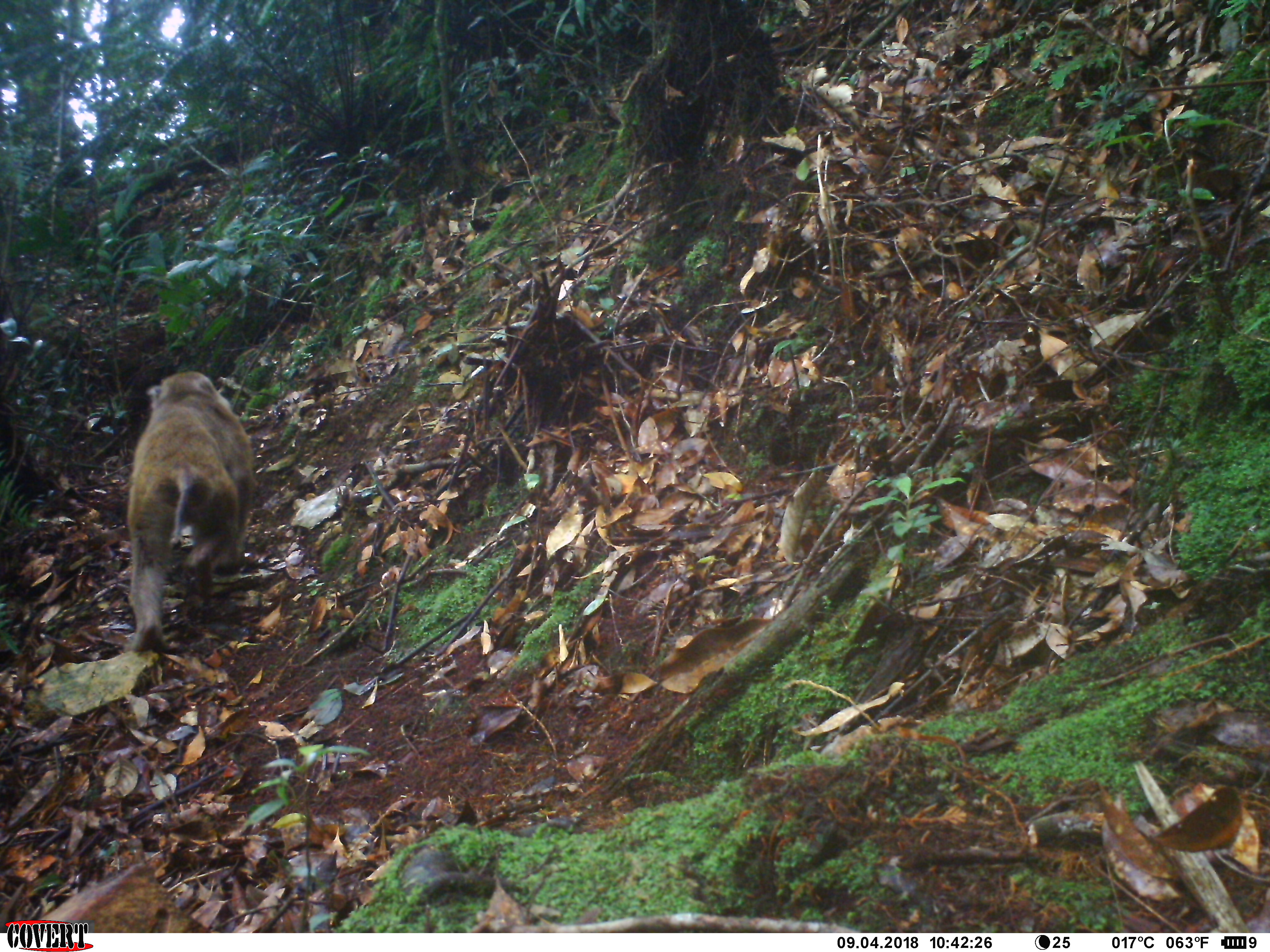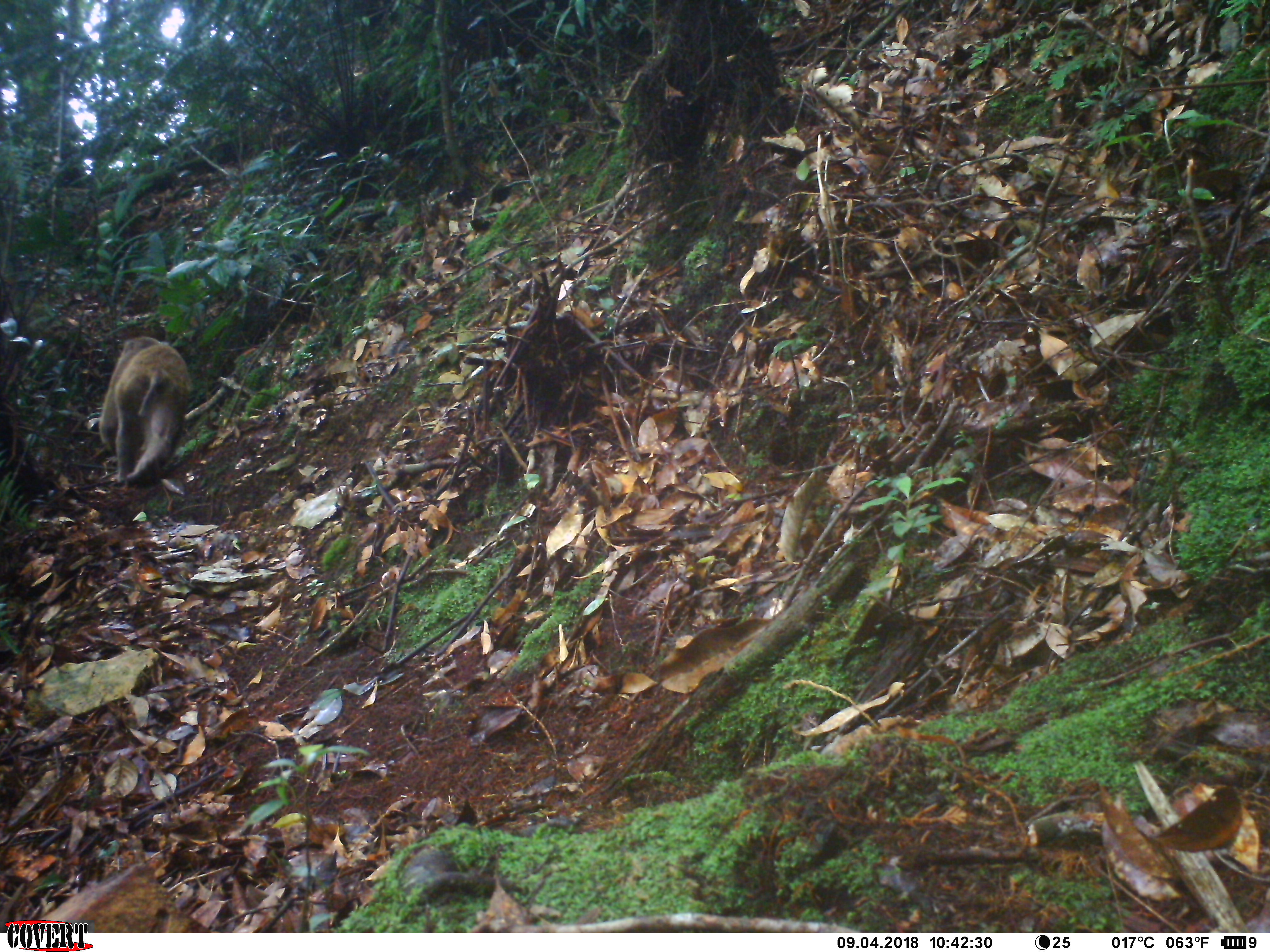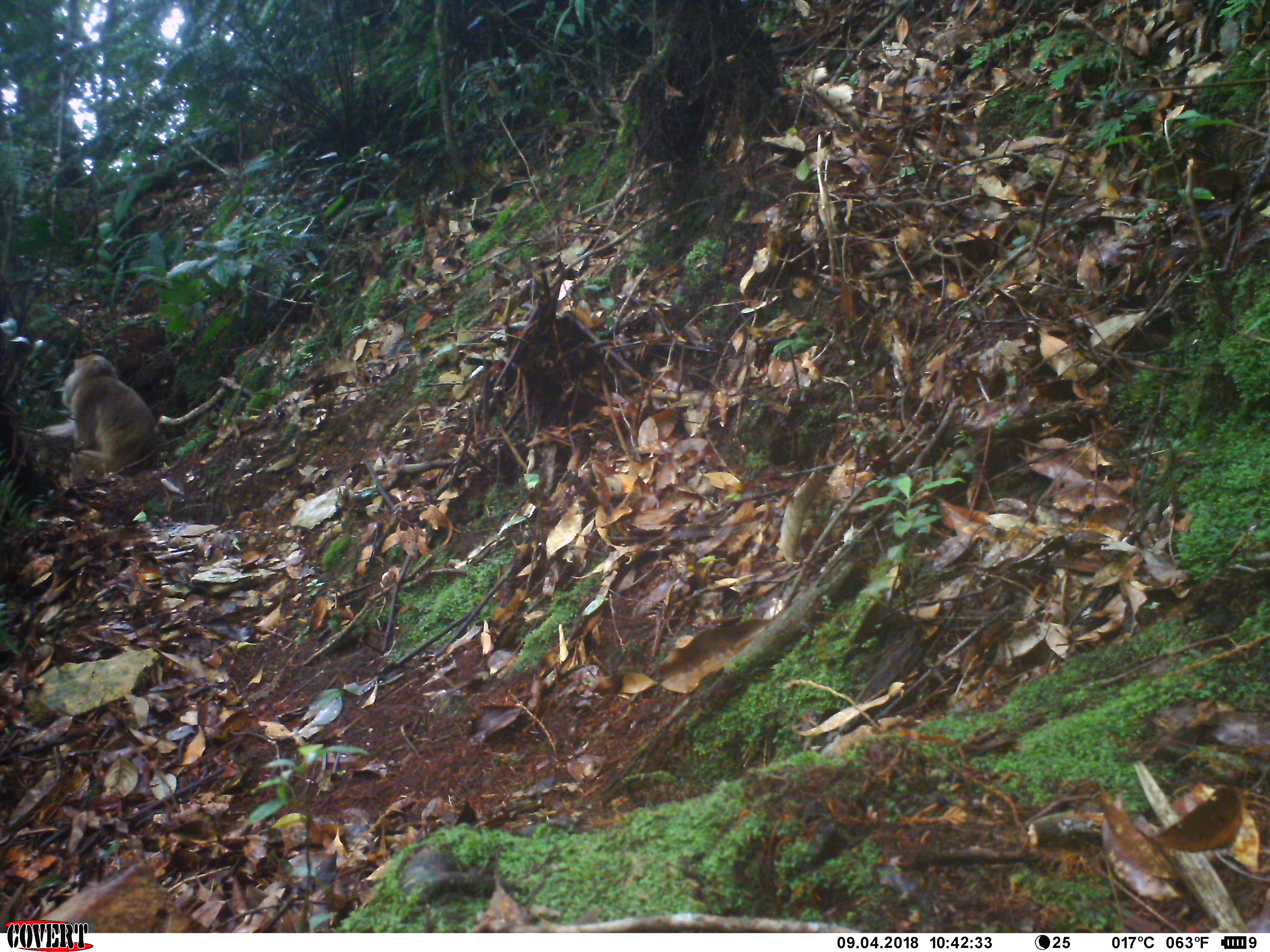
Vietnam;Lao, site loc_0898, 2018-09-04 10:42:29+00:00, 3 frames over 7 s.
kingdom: Animalia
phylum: Chordata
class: Mammalia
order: Primates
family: Cercopithecidae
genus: Macaca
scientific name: Macaca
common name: macaque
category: macaque not stump tailed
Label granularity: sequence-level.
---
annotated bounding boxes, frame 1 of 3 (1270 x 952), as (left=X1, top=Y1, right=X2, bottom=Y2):
macaque not stump tailed: (left=122, top=369, right=257, bottom=653)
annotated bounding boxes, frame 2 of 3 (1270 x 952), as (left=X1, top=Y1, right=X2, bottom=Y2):
macaque not stump tailed: (left=98, top=336, right=191, bottom=489)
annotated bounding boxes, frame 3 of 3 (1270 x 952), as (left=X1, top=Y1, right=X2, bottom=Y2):
macaque not stump tailed: (left=24, top=353, right=161, bottom=484)